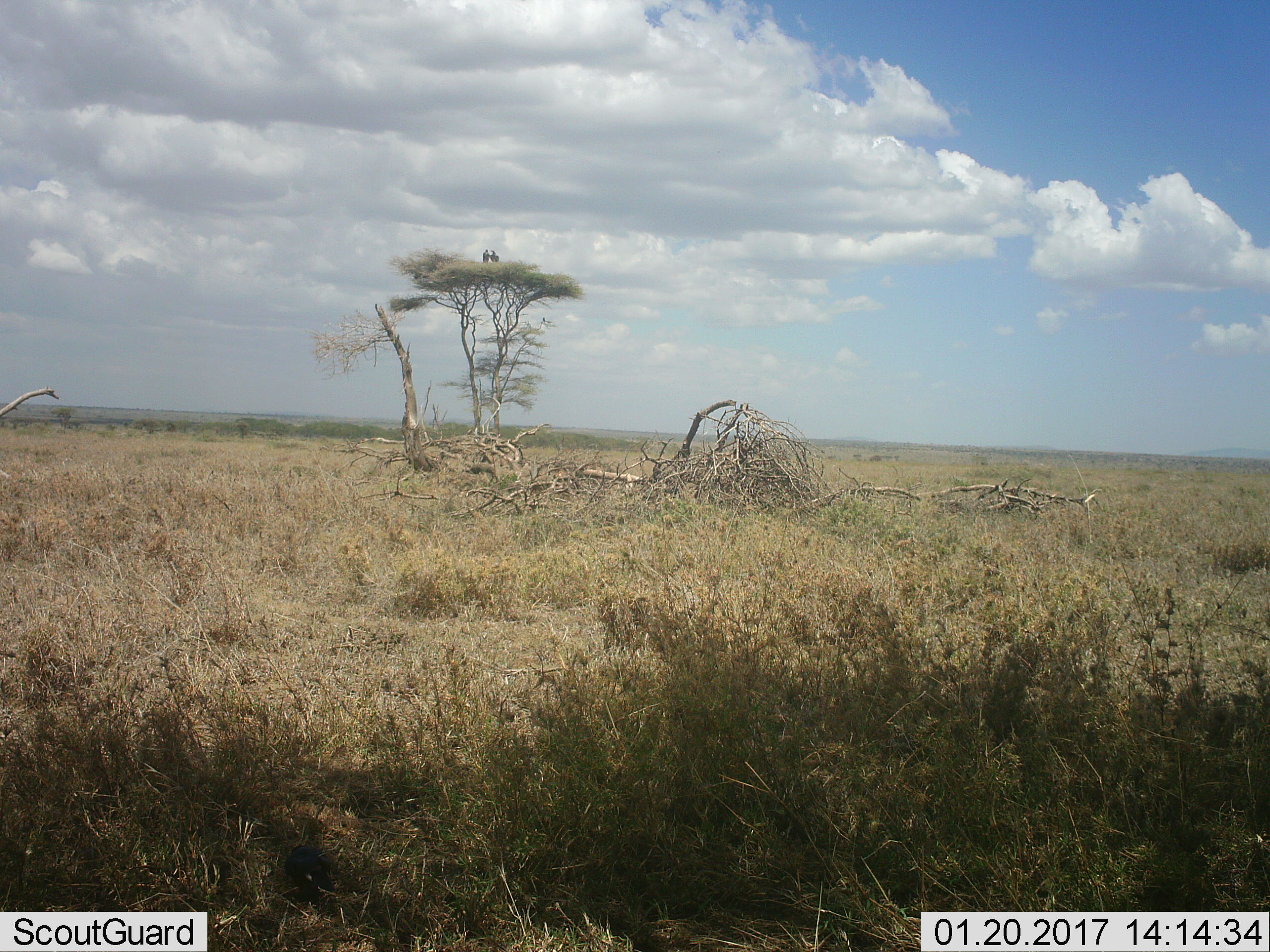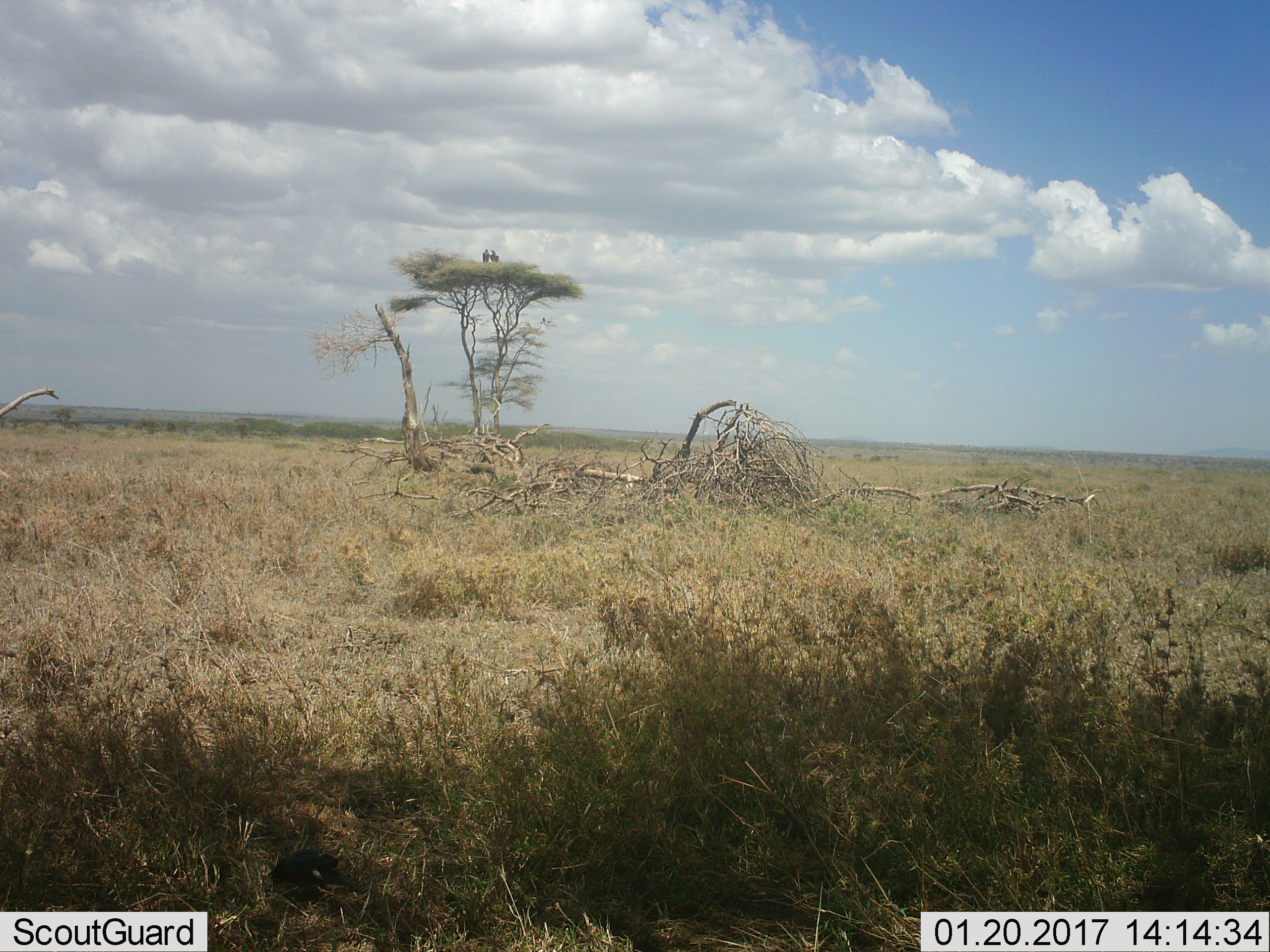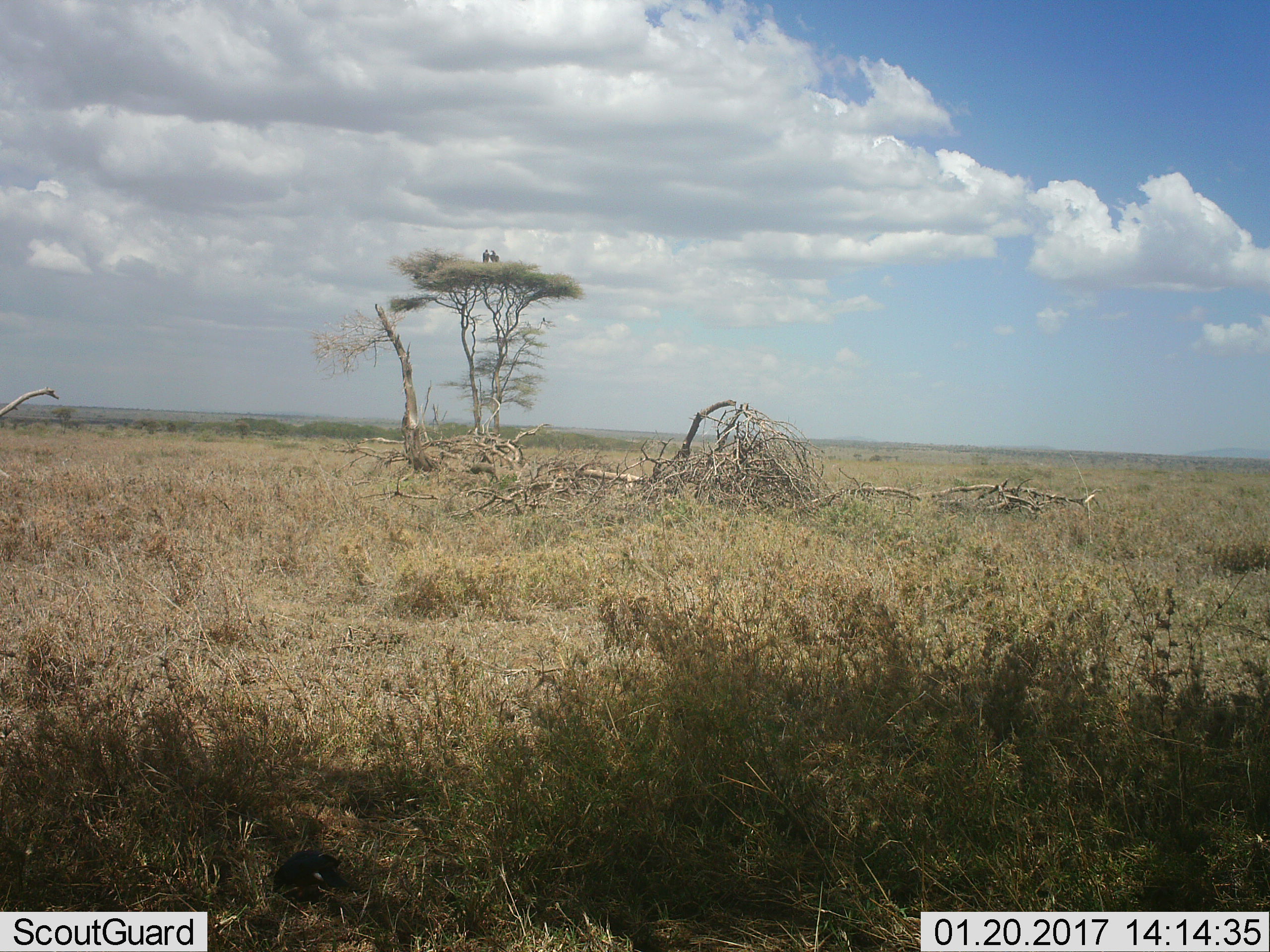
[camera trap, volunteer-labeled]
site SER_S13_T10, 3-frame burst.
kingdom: Animalia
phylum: Chordata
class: Aves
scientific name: Aves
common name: bird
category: birdother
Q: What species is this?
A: Birdother (bird) (Aves).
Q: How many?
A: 2.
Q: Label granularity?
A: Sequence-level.